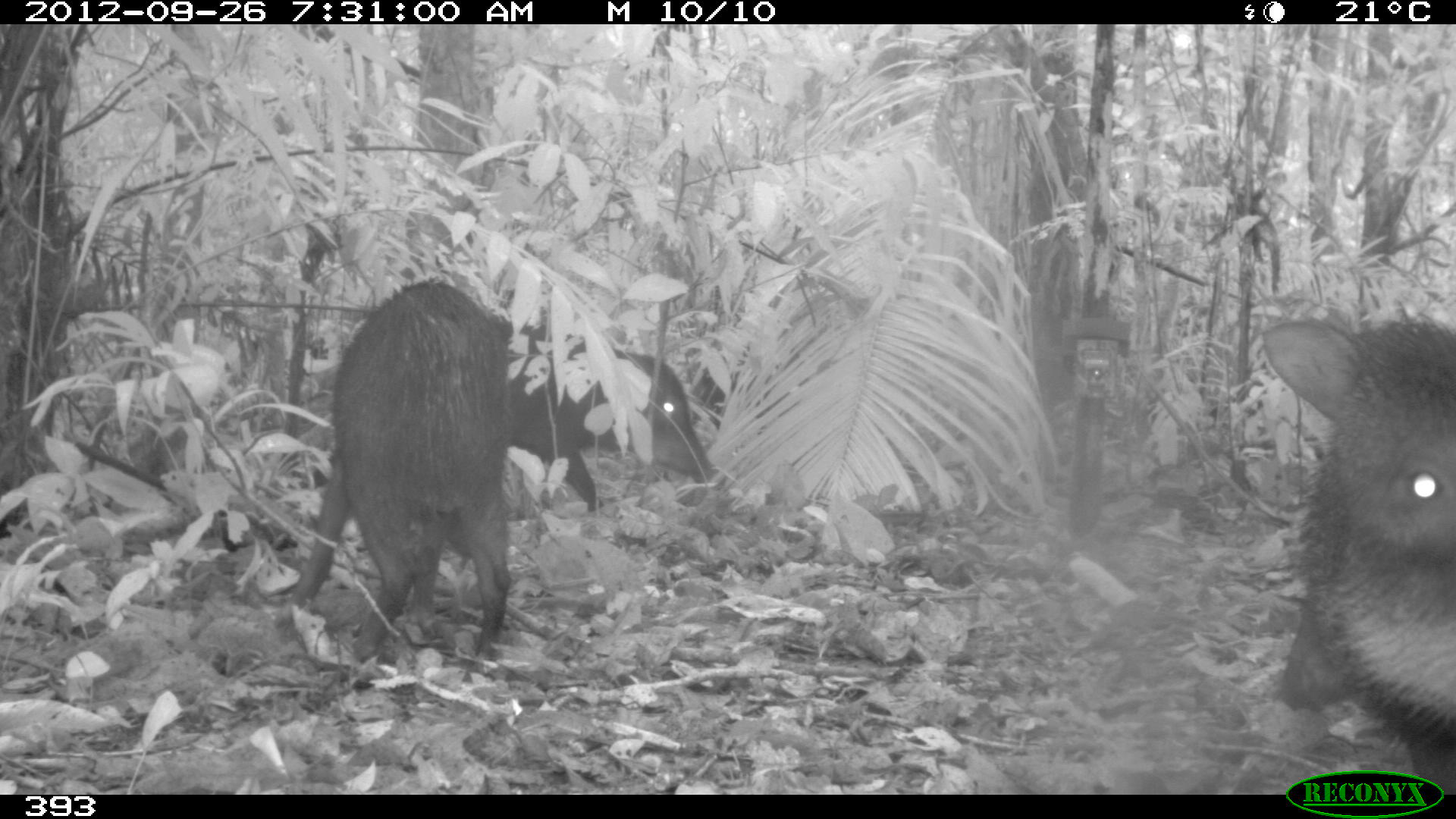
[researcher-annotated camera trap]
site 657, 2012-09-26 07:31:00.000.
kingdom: Animalia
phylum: Chordata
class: Mammalia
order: Artiodactyla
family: Tayassuidae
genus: Tayassu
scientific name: Tayassu pecari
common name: white-lipped peccary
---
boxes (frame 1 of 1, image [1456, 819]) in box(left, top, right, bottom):
tayassu pecari: box(1255, 306, 1456, 795); box(278, 274, 513, 663); box(502, 319, 716, 513)